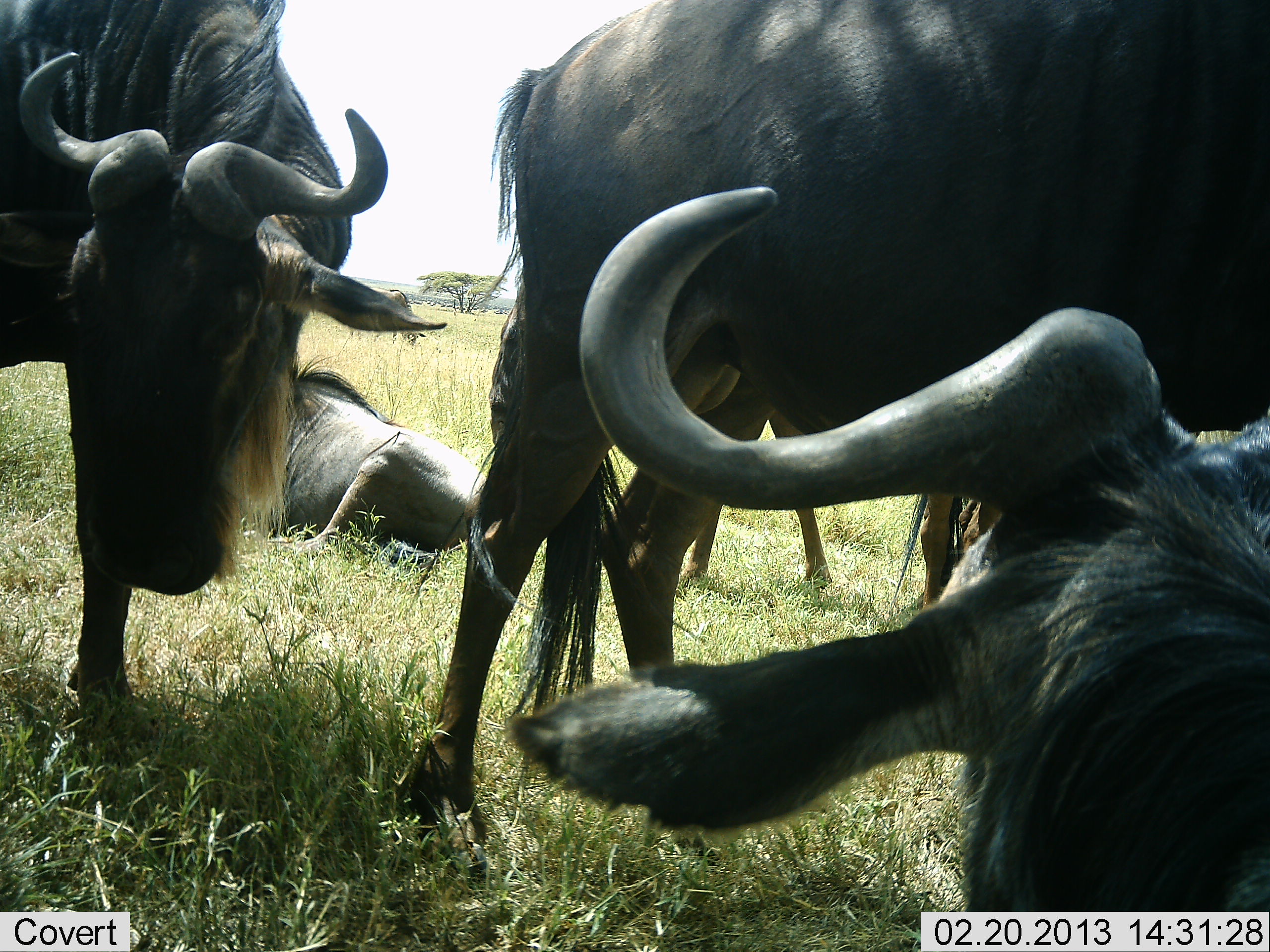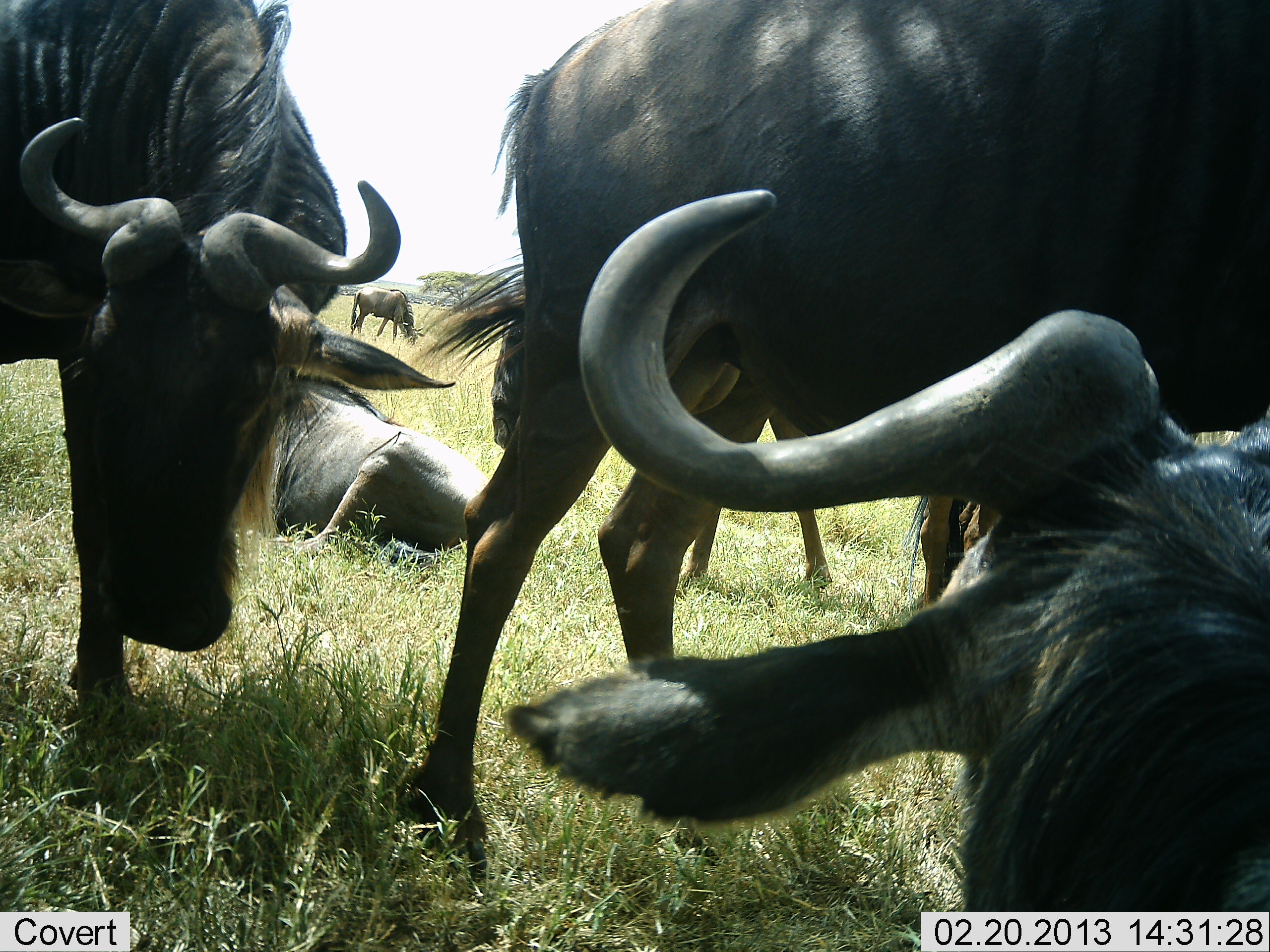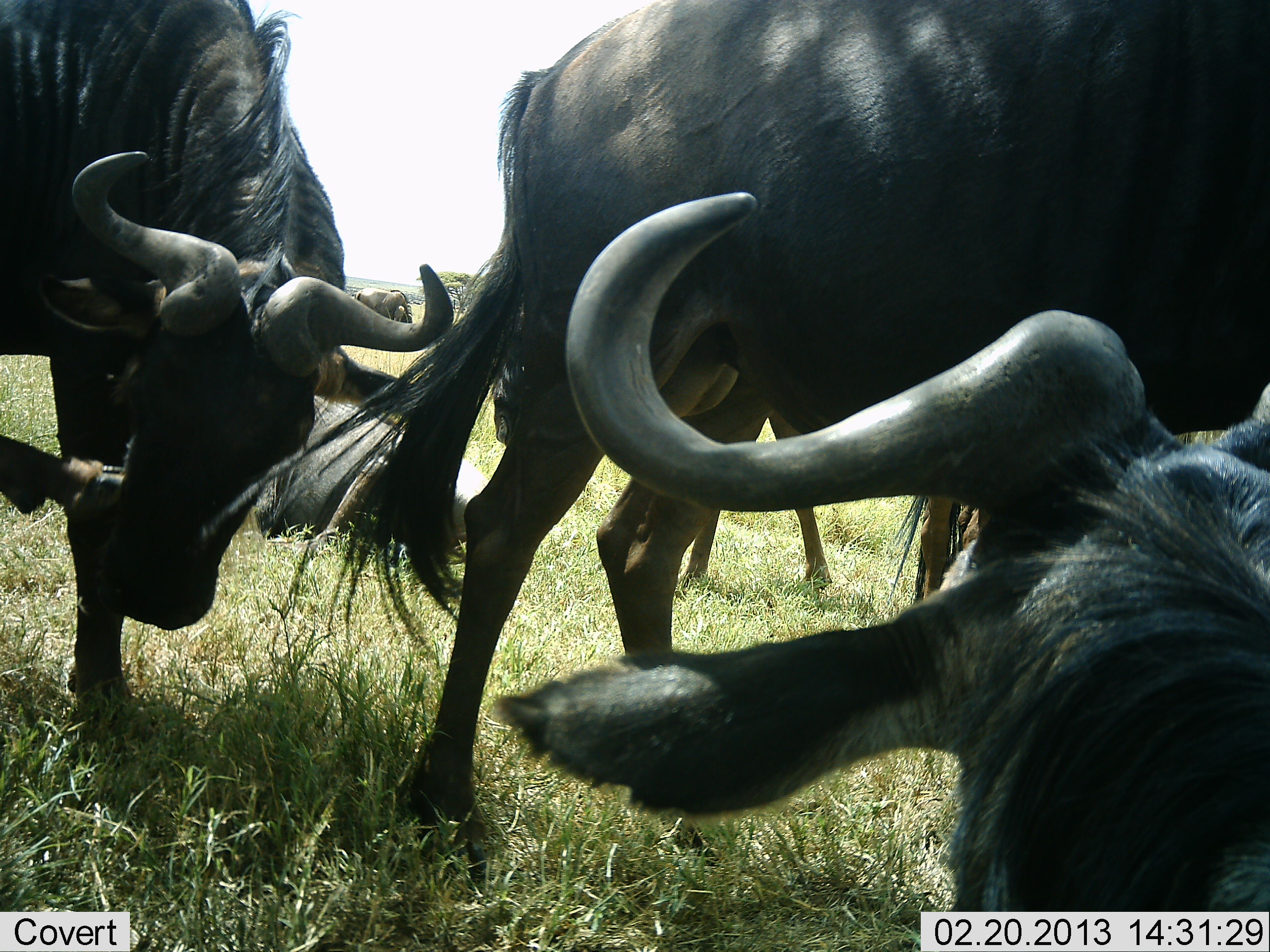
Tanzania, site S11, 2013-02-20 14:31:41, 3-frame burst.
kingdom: Animalia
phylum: Chordata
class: Mammalia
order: Artiodactyla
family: Bovidae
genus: Connochaetes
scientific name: Connochaetes taurinus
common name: blue wildebeest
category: wildebeest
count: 6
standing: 75%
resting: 94%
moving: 12%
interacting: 12%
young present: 0%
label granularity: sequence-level